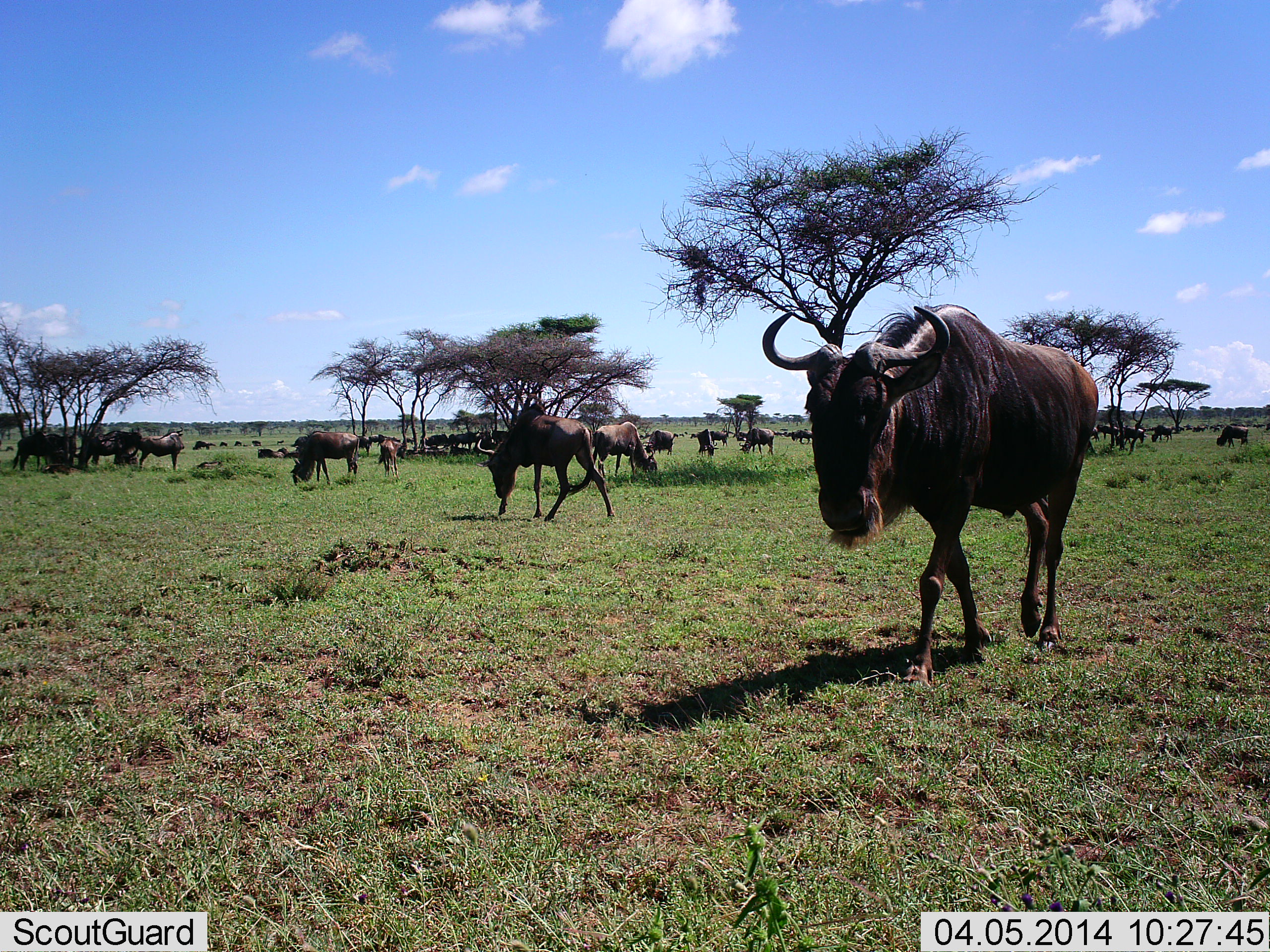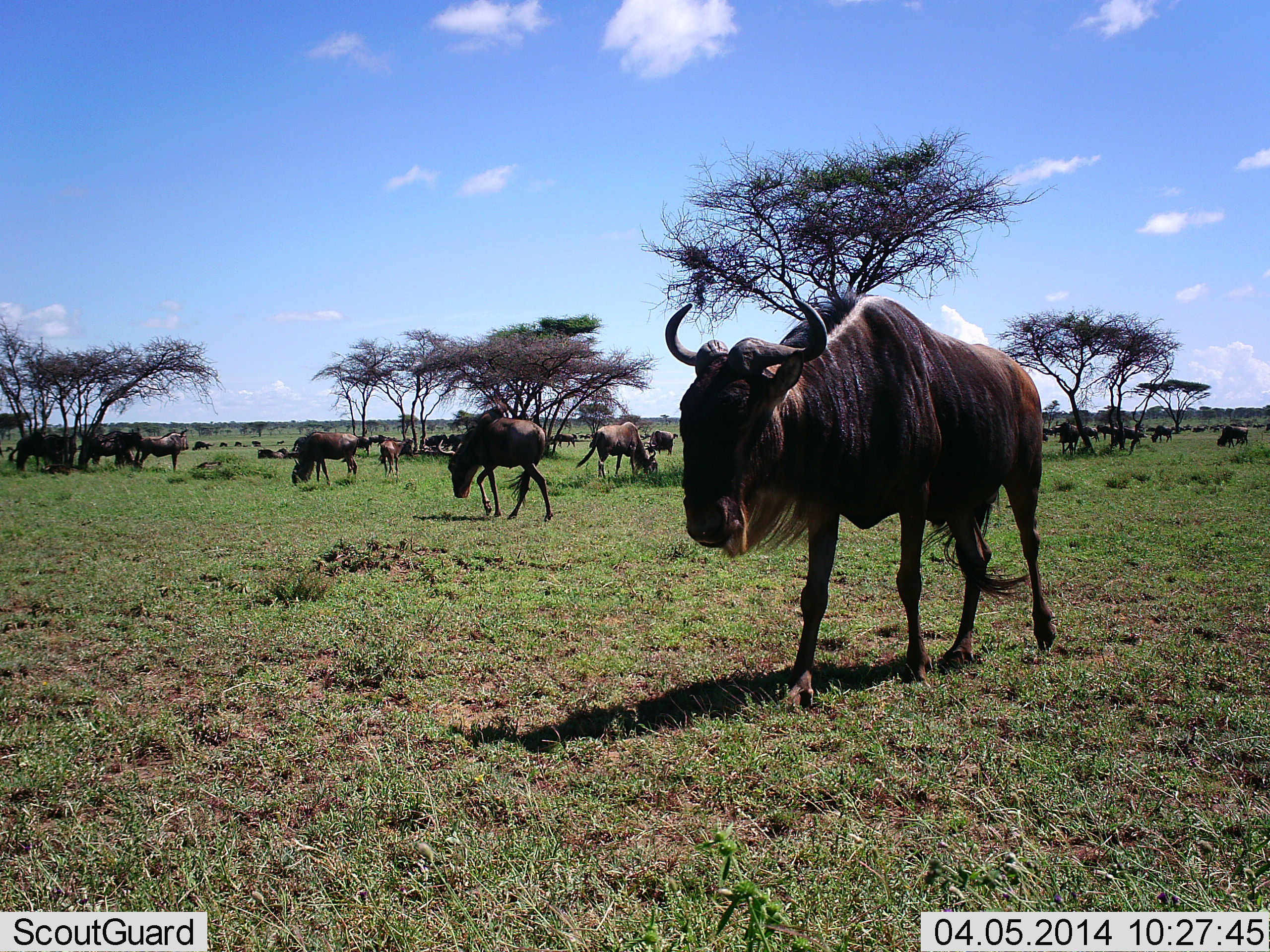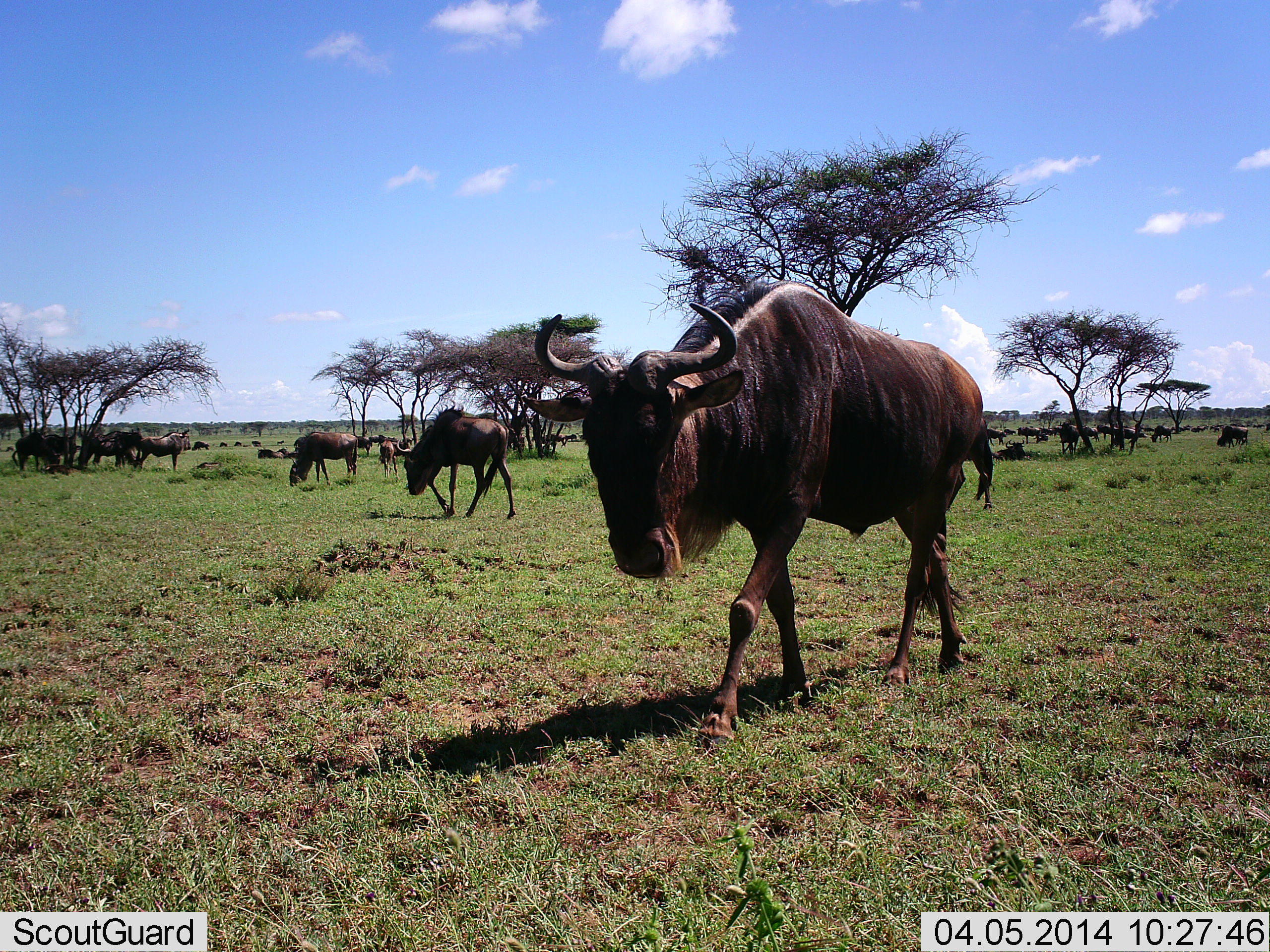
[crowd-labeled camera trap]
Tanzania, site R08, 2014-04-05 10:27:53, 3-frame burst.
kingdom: Animalia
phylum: Chordata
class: Mammalia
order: Artiodactyla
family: Bovidae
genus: Connochaetes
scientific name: Connochaetes taurinus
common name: blue wildebeest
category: wildebeest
Wildebeest (blue wildebeest) (Connochaetes taurinus), count 11-50. Behavior (volunteer vote fractions): standing 50%, resting 50%, moving 80%, interacting 0%. Young present (vote fraction): 10%. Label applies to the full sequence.